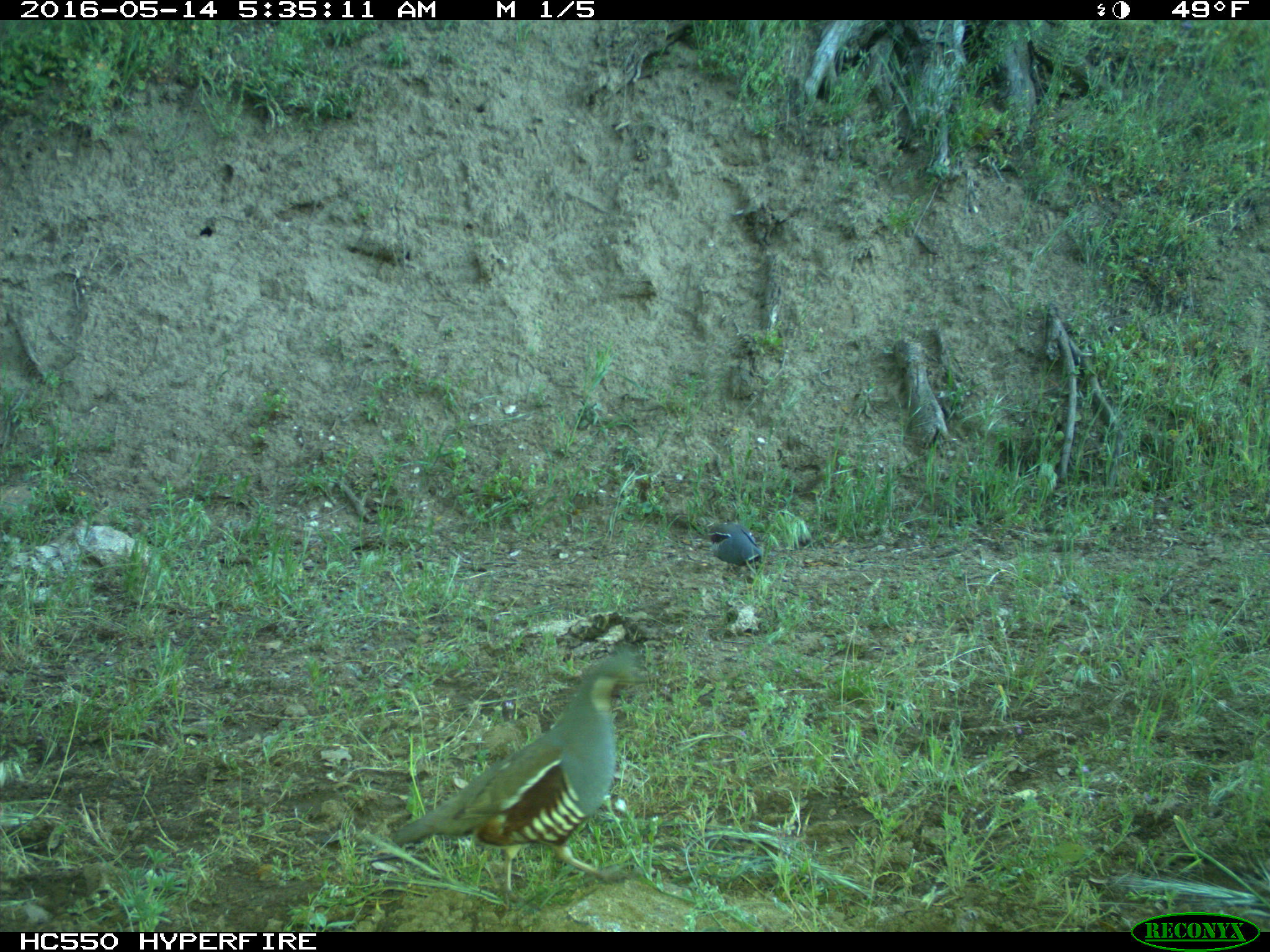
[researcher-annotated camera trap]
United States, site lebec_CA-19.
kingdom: Animalia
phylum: Chordata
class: Aves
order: Galliformes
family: Odontophoridae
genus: Callipepla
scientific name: Callipepla californica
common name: california quail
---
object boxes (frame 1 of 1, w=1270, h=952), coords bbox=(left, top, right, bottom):
animal: bbox=(391, 652, 648, 910); bbox=(707, 522, 763, 573)